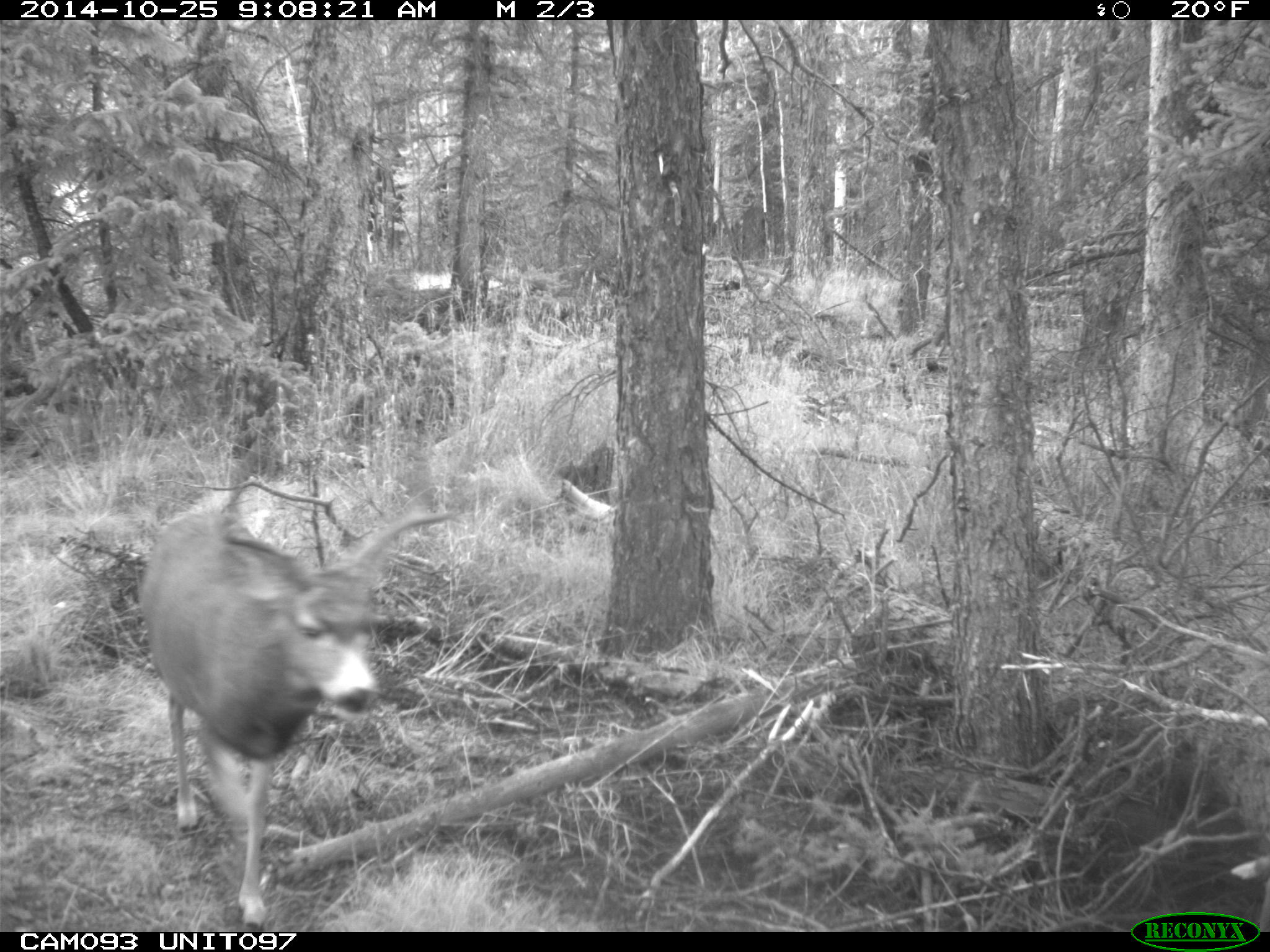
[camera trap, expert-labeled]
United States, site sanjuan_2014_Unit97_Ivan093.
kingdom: Animalia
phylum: Chordata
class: Mammalia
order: Artiodactyla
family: Cervidae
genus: Odocoileus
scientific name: Odocoileus hemionus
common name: mule deer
Odocoileus hemionus (mule deer).